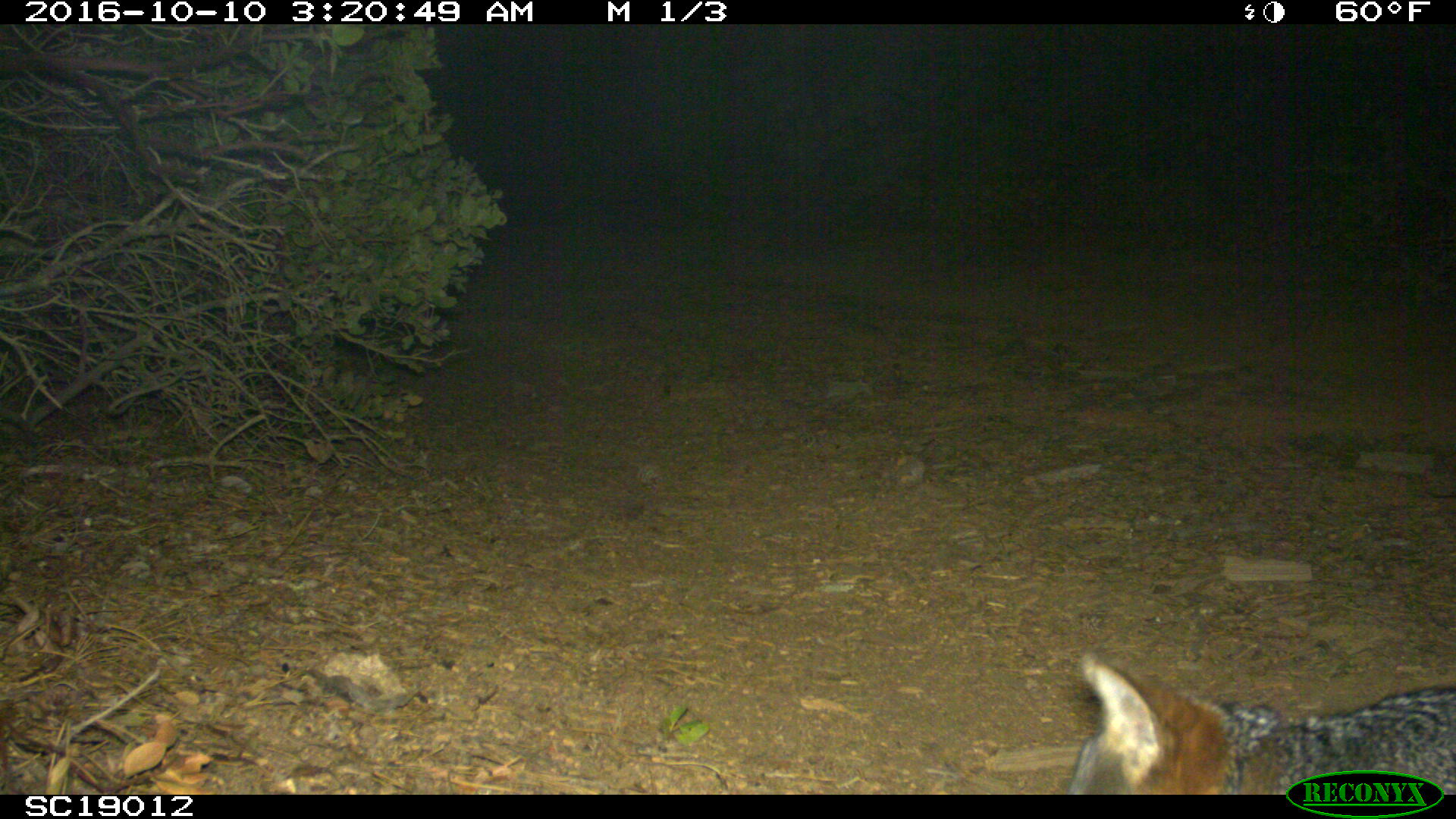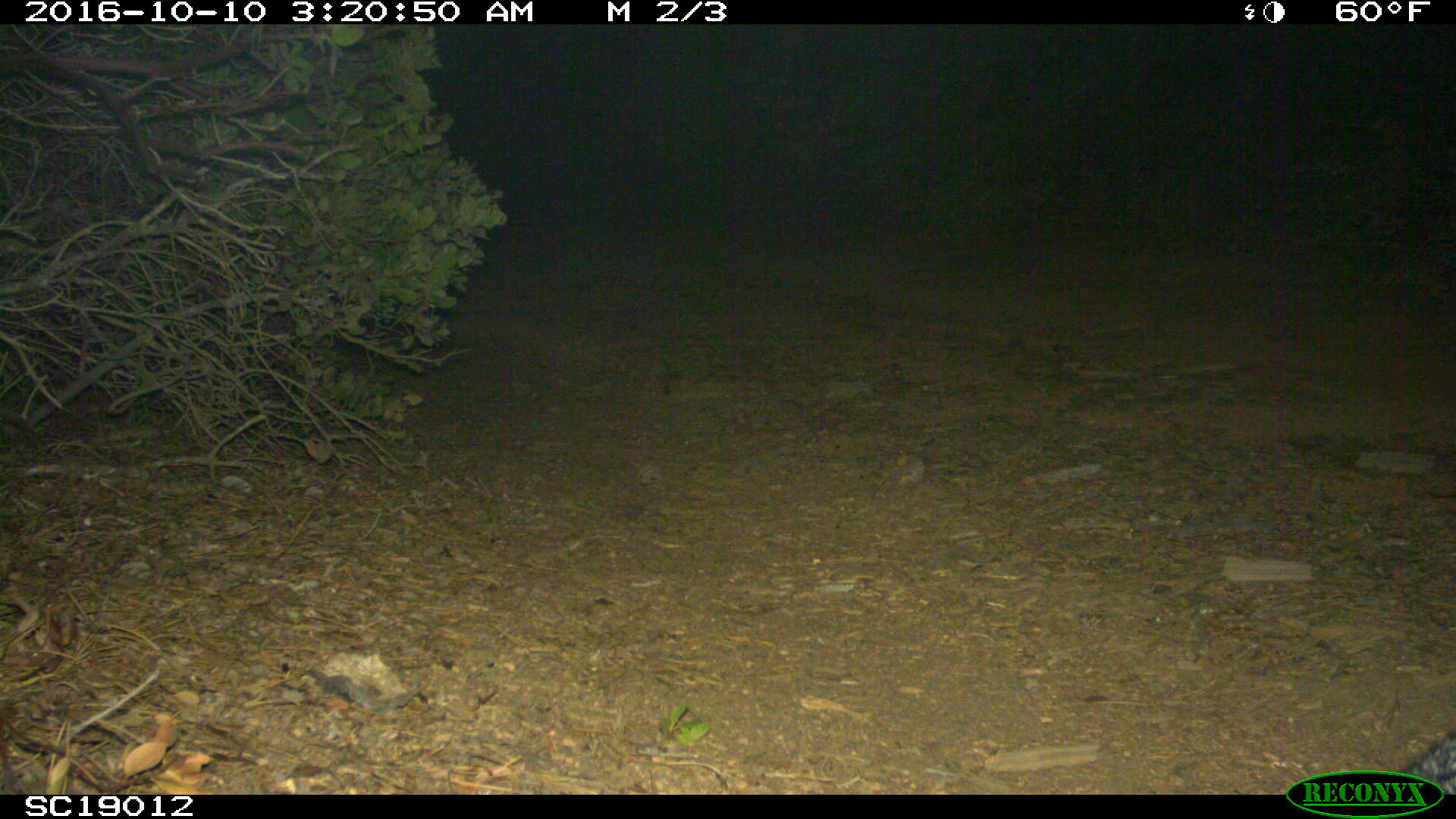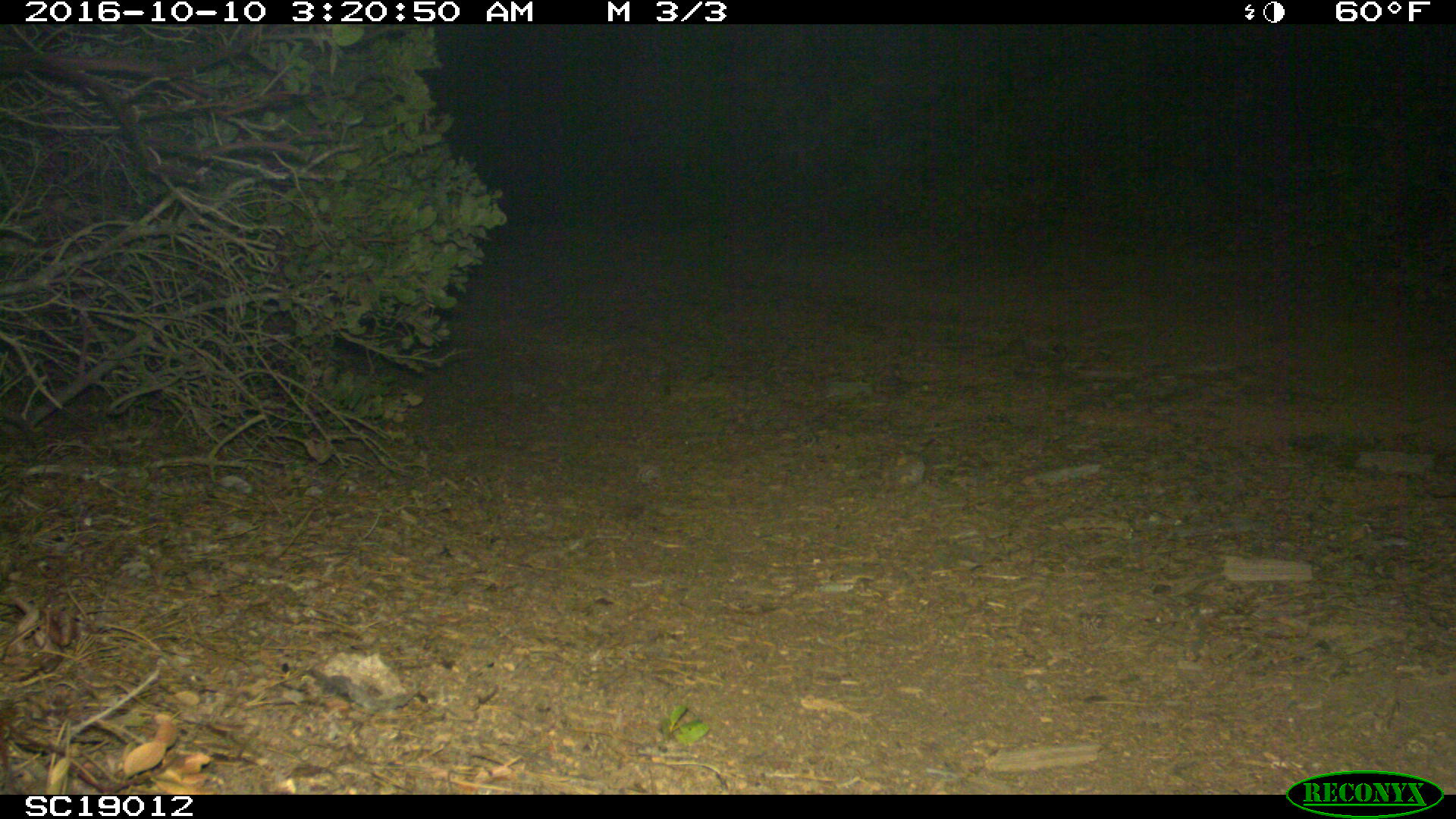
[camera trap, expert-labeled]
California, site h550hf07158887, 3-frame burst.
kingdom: Animalia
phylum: Chordata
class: Mammalia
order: Carnivora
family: Canidae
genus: Urocyon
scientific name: Urocyon littoralis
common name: island fox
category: fox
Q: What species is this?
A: Fox (island fox) (Urocyon littoralis).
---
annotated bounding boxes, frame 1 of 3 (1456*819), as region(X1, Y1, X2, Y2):
fox: region(1068, 649, 1455, 795)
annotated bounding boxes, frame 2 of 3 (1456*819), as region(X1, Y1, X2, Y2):
fox: region(1392, 730, 1454, 792)